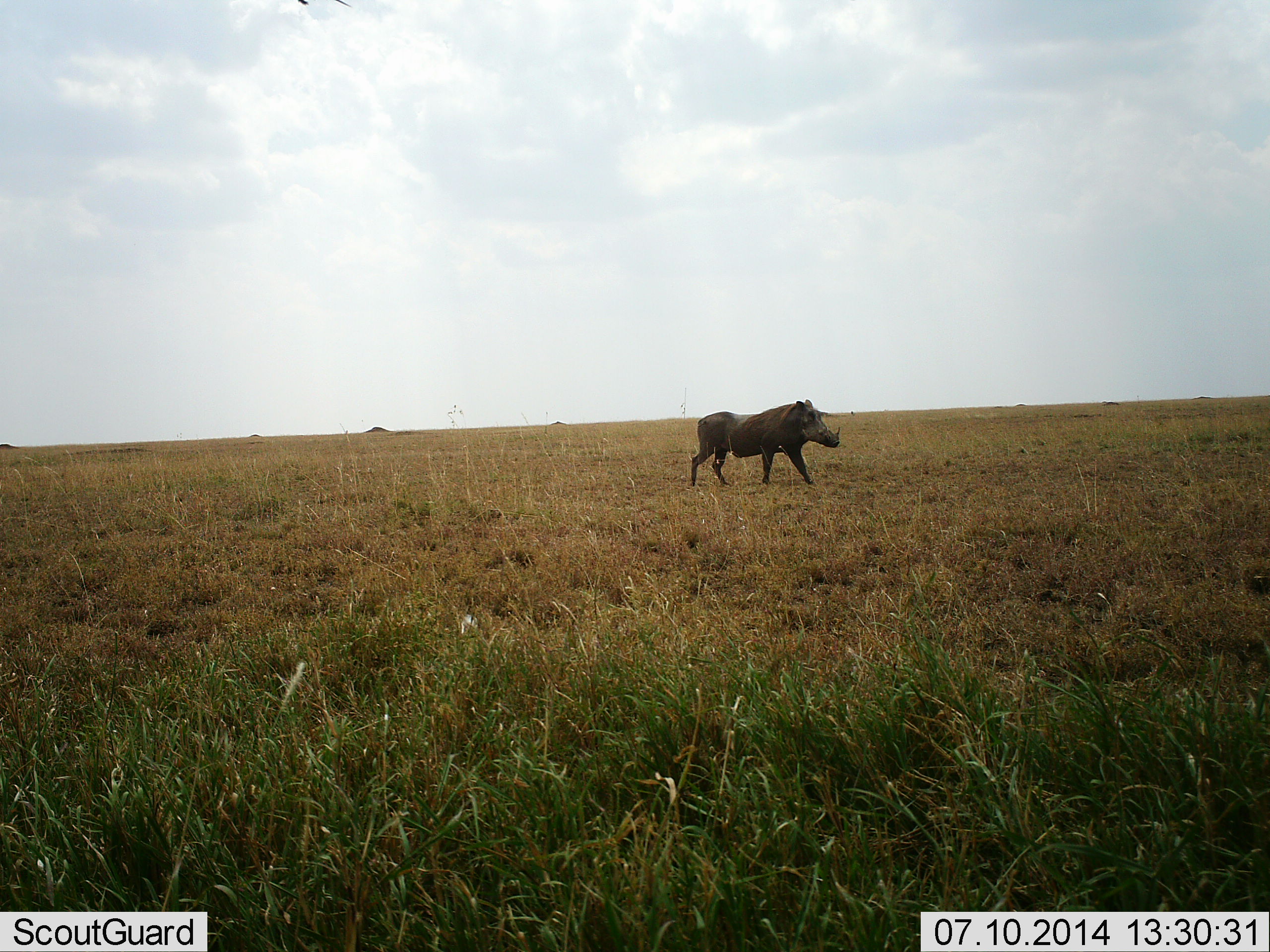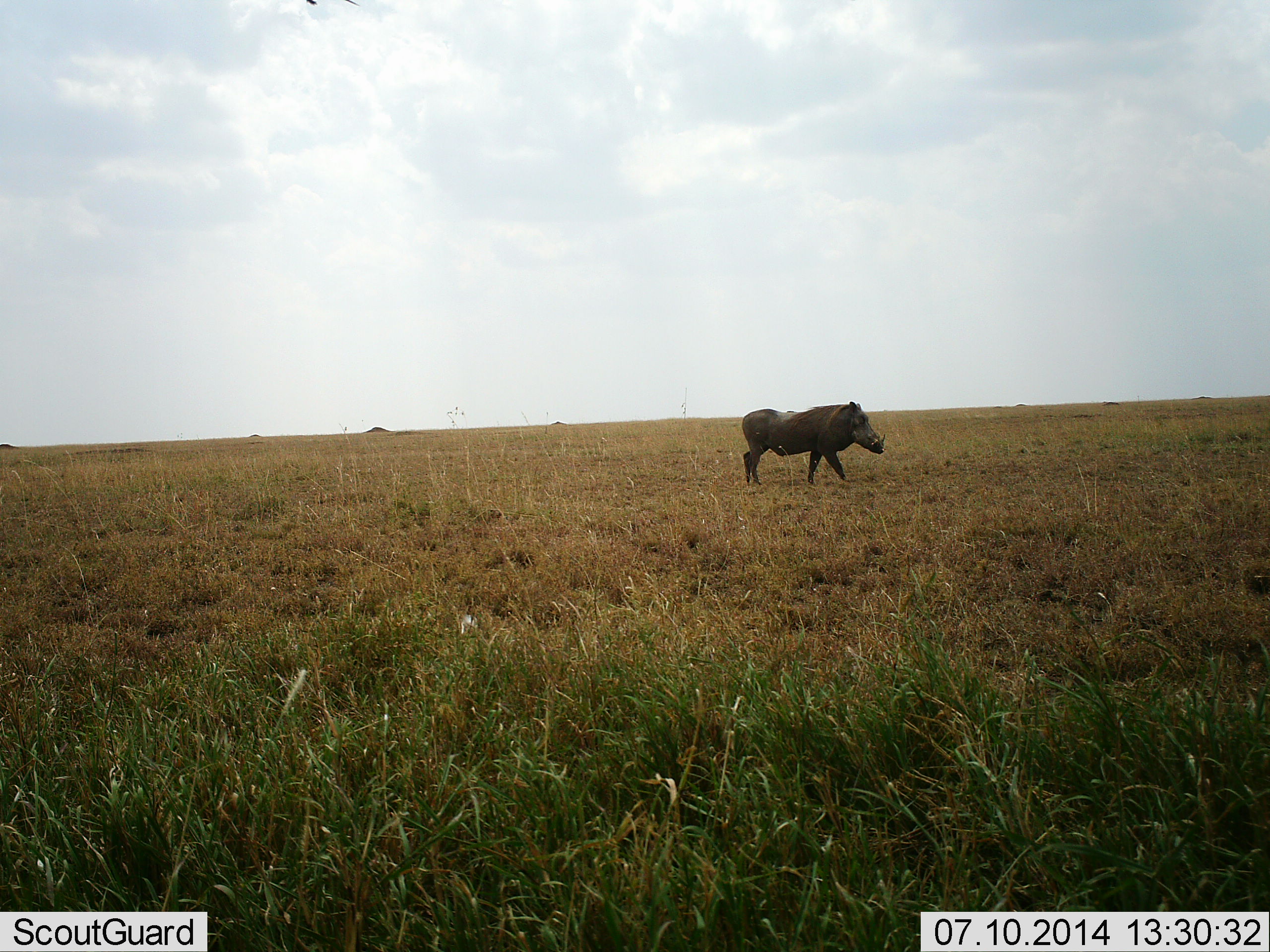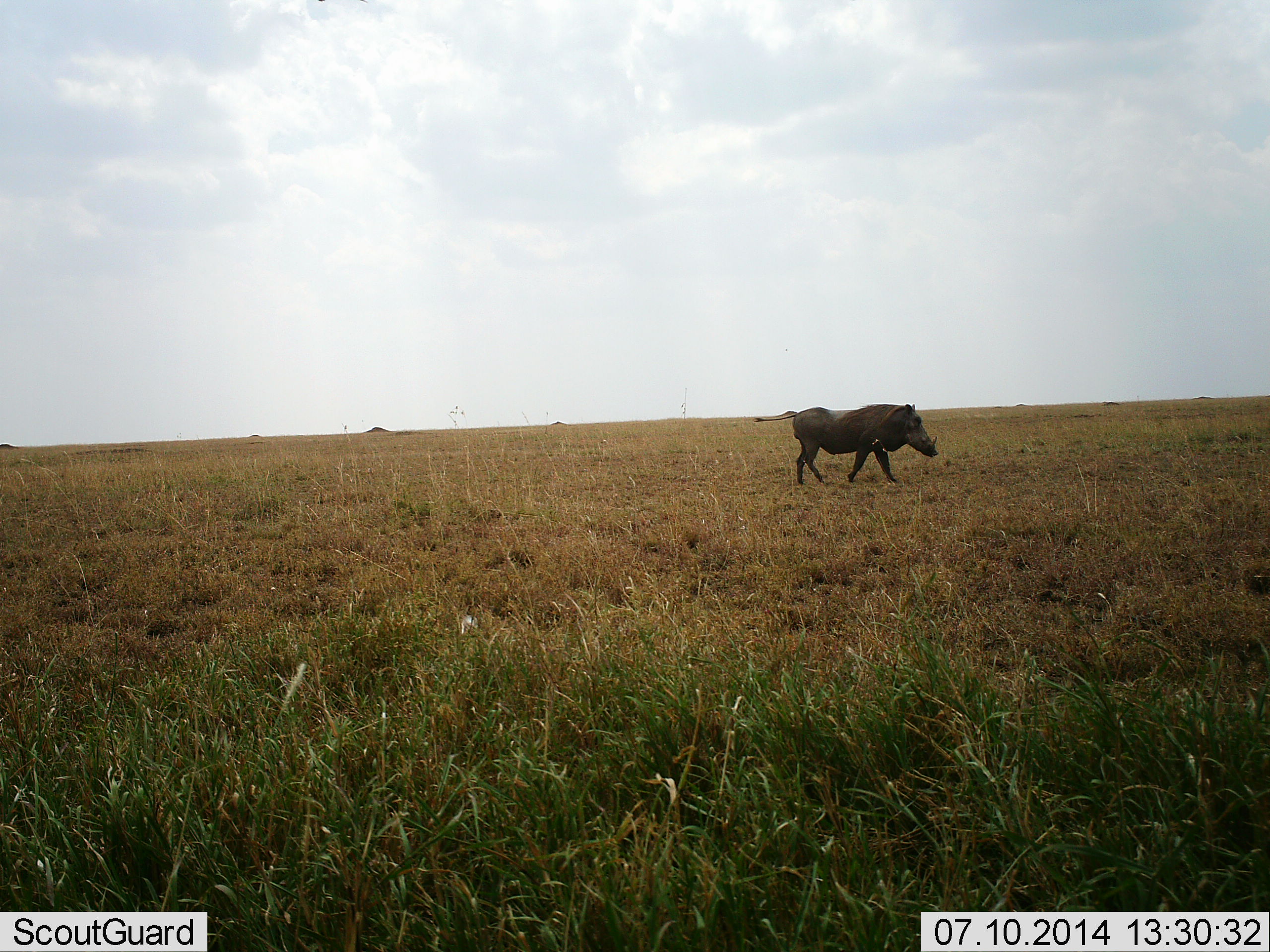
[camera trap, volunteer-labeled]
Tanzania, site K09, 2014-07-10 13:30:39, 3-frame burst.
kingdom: Animalia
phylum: Chordata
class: Mammalia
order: Artiodactyla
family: Suidae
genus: Phacochoerus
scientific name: Phacochoerus africanus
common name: warthog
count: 1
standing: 10%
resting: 0%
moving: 90%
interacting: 0%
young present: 0%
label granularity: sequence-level